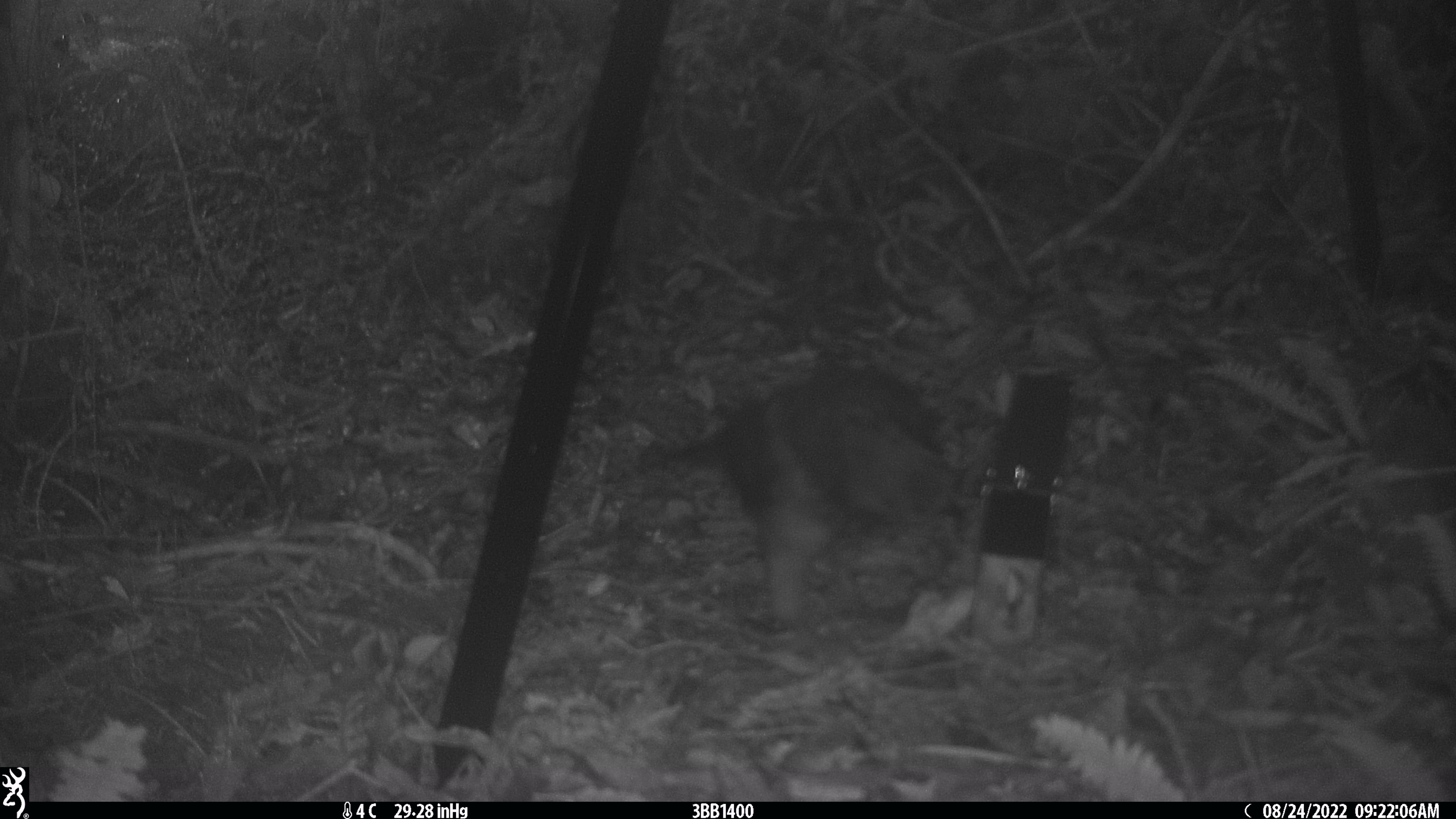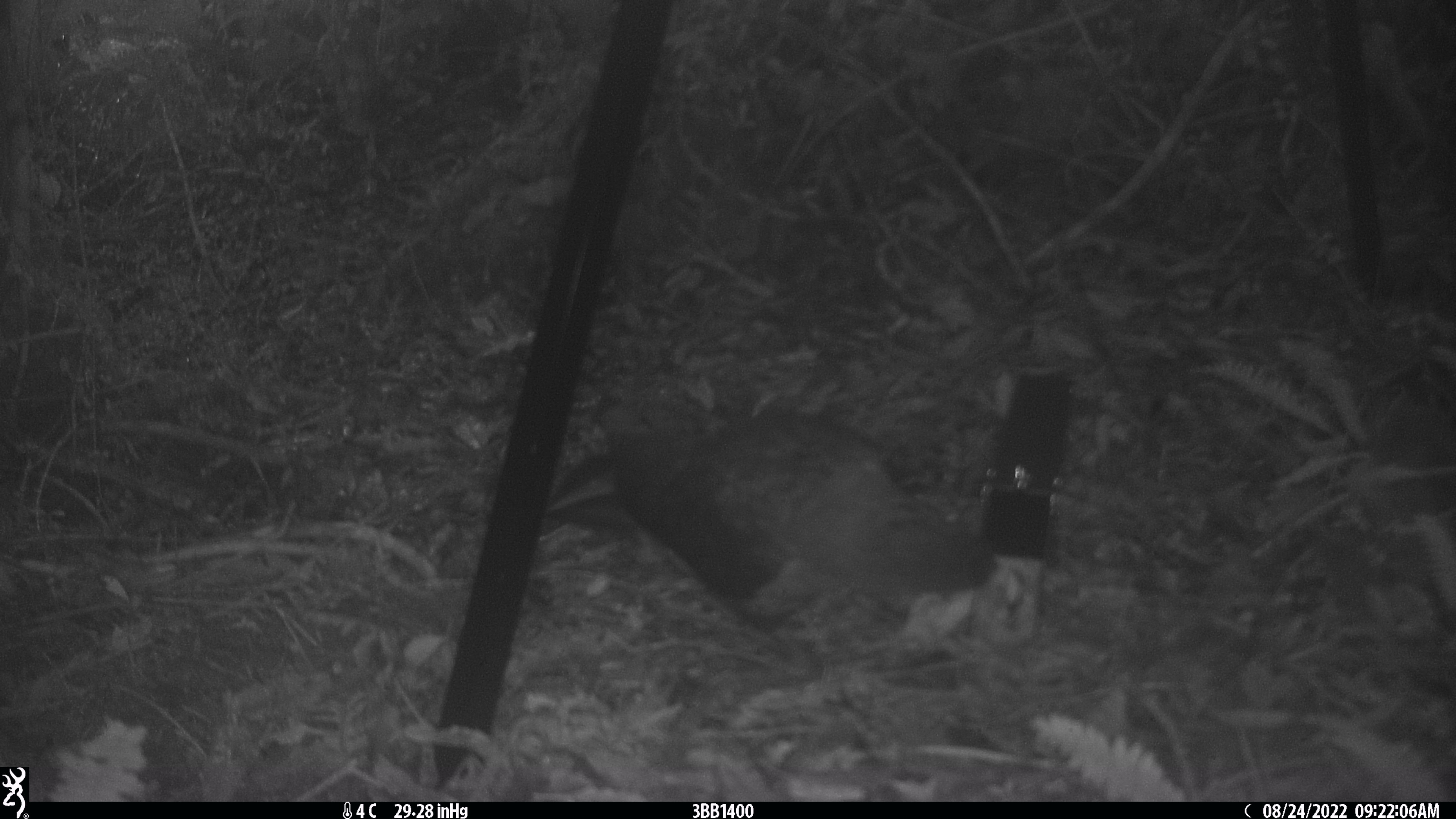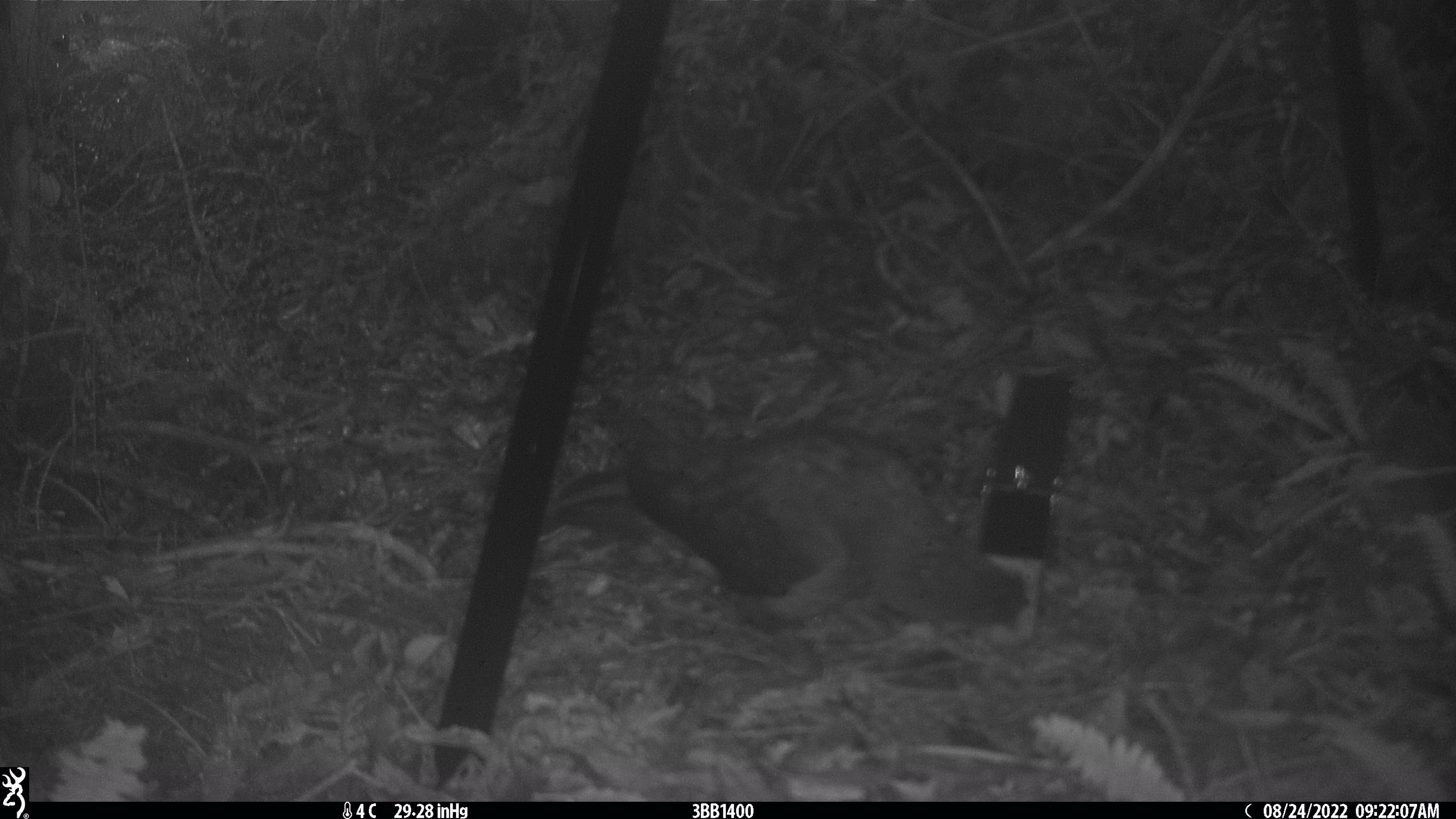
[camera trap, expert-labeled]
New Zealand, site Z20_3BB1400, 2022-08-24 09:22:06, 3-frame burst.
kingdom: Animalia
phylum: Chordata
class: Aves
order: Psittaciformes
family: Strigopidae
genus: Nestor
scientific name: Nestor notabilis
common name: kea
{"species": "kea (Nestor notabilis)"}